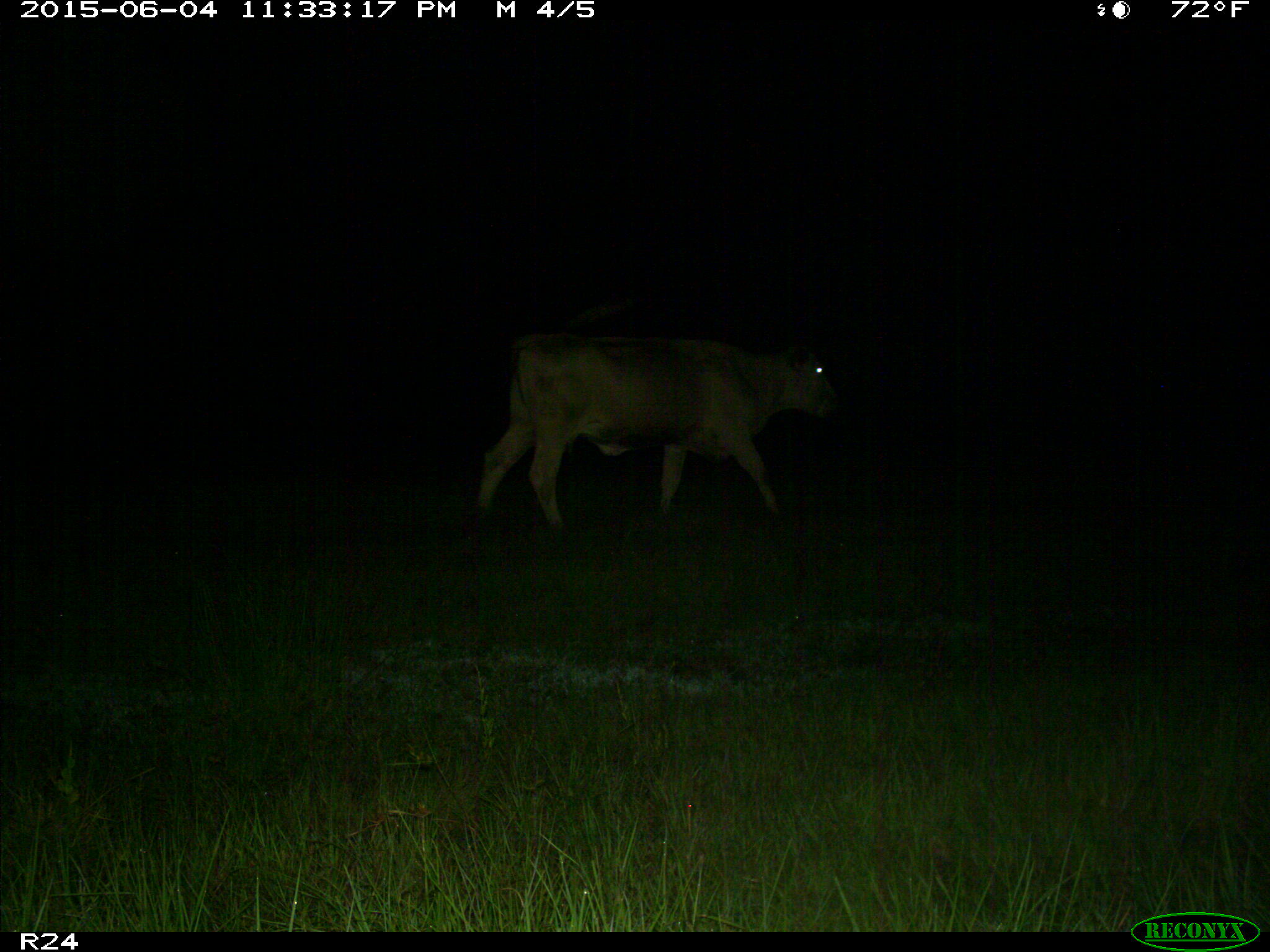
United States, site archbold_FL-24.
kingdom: Animalia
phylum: Chordata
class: Mammalia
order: Artiodactyla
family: Bovidae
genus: Bos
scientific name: Bos taurus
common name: domestic cow